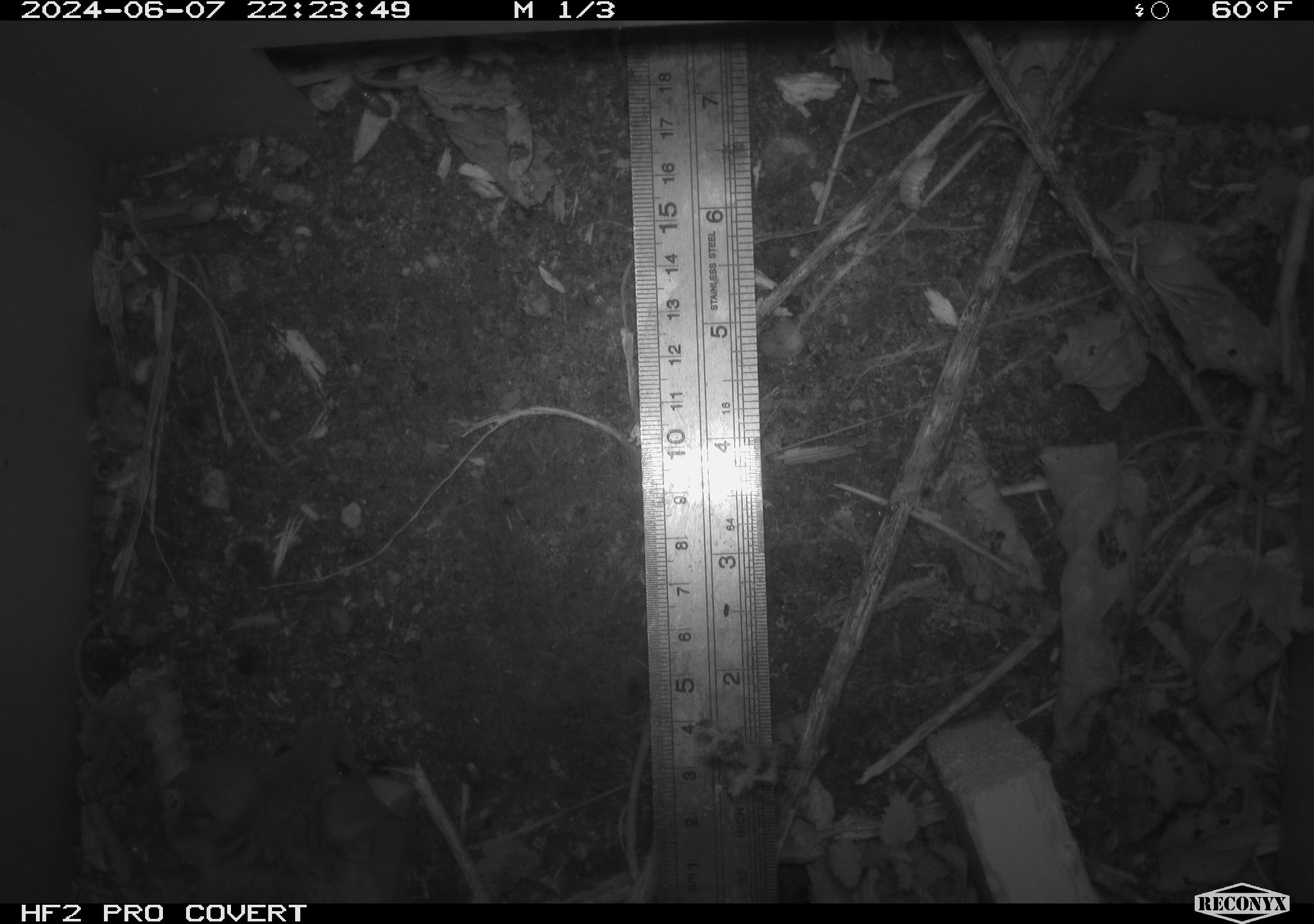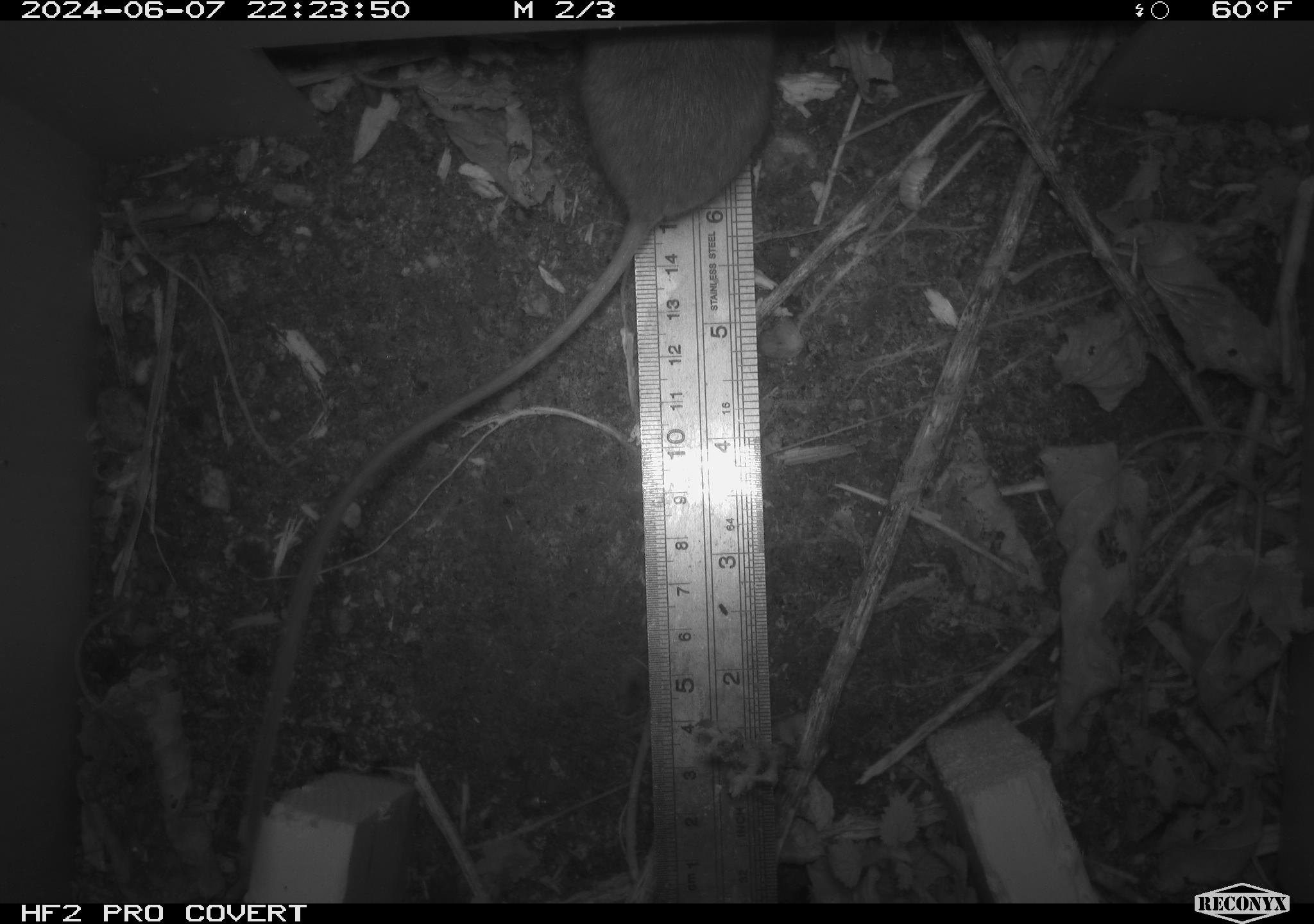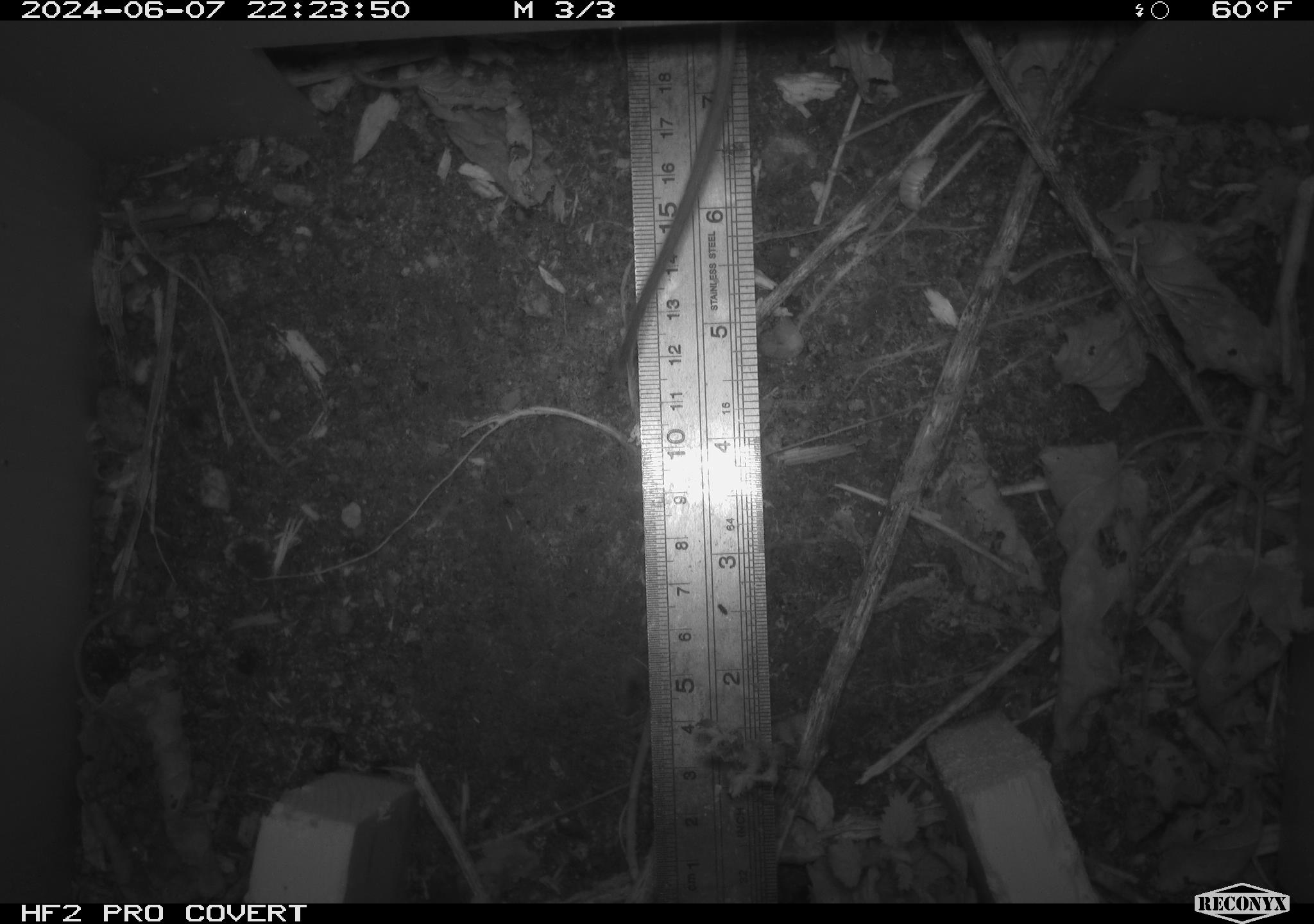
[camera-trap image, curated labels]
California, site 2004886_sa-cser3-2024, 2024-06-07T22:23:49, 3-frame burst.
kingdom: Animalia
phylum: Chordata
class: Mammalia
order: Rodentia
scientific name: Rodentia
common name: rodent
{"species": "rodent (Rodentia)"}